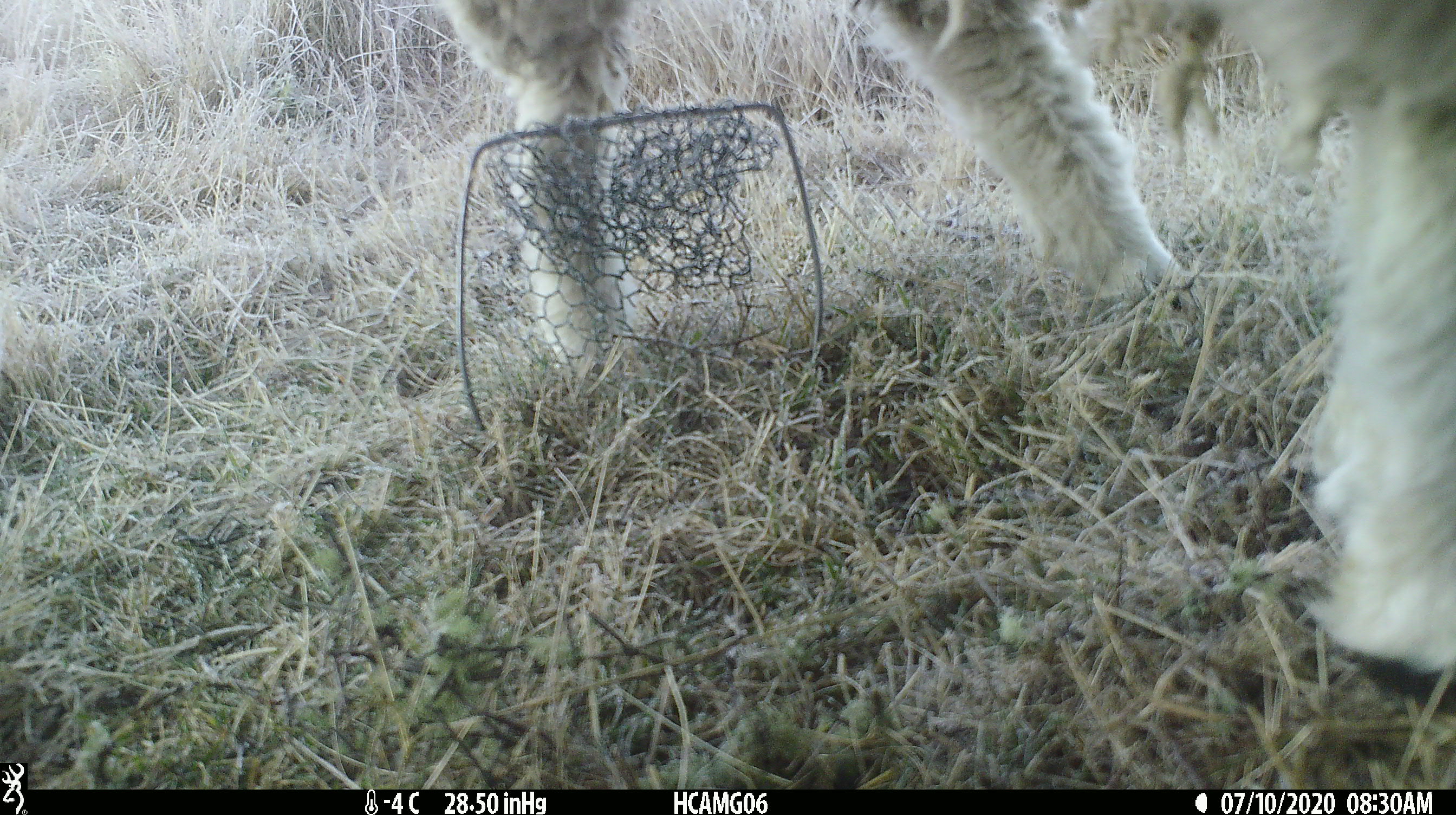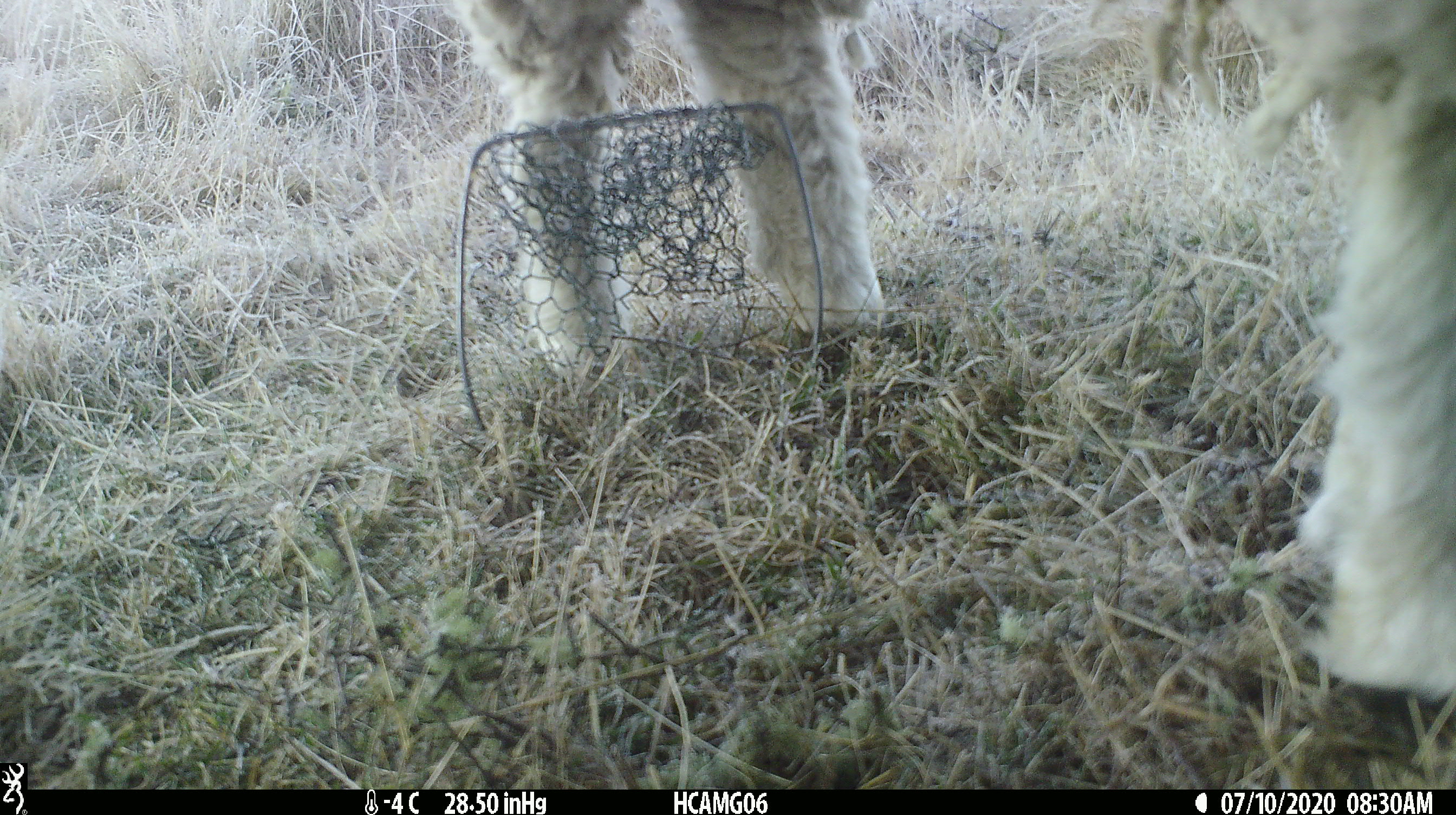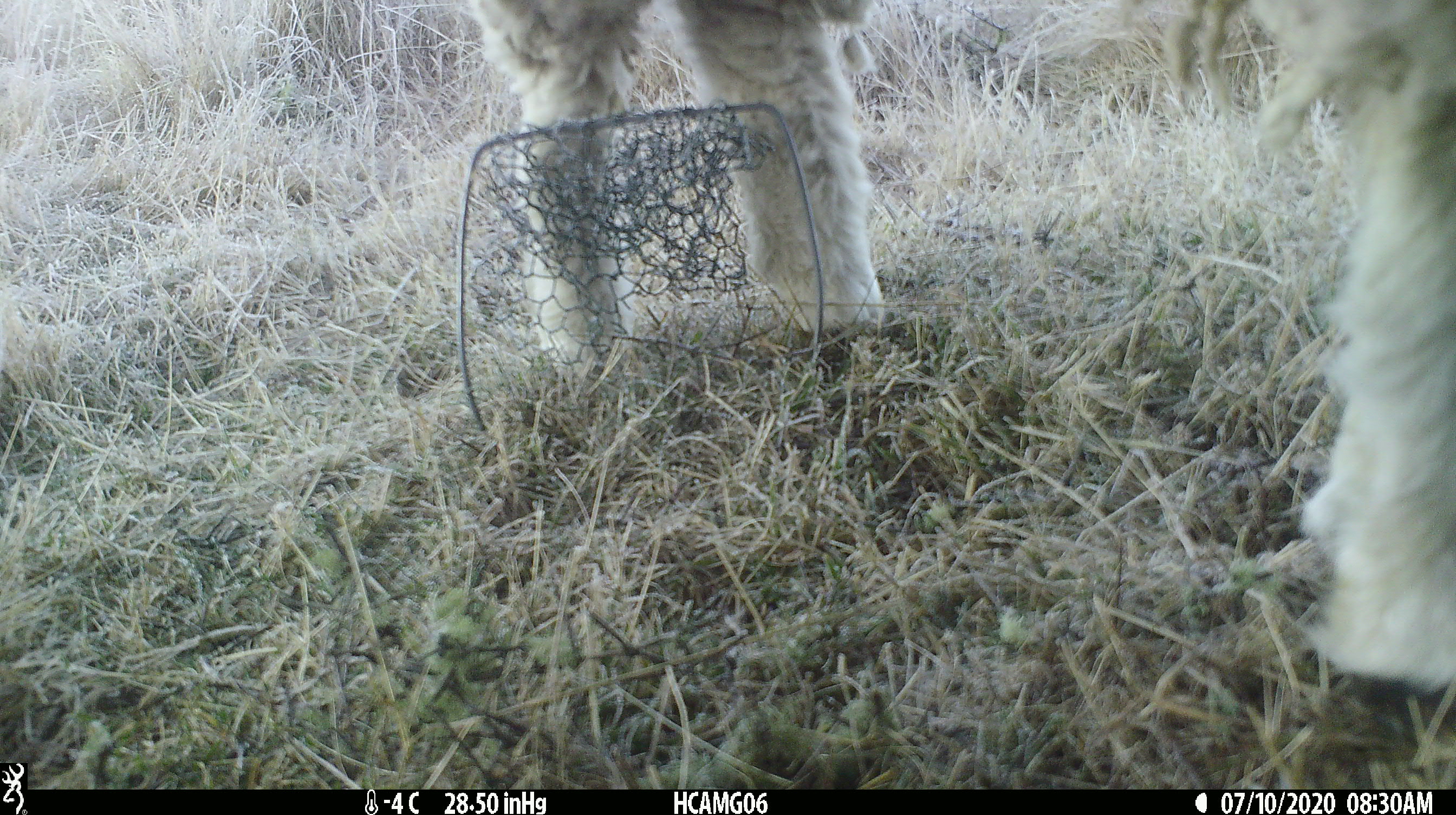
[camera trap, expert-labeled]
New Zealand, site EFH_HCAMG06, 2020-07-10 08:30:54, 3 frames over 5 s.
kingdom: Animalia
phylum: Chordata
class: Mammalia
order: Artiodactyla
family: Bovidae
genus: Ovis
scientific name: Ovis aries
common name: domestic sheep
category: sheep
Sheep (domestic sheep) (Ovis aries).